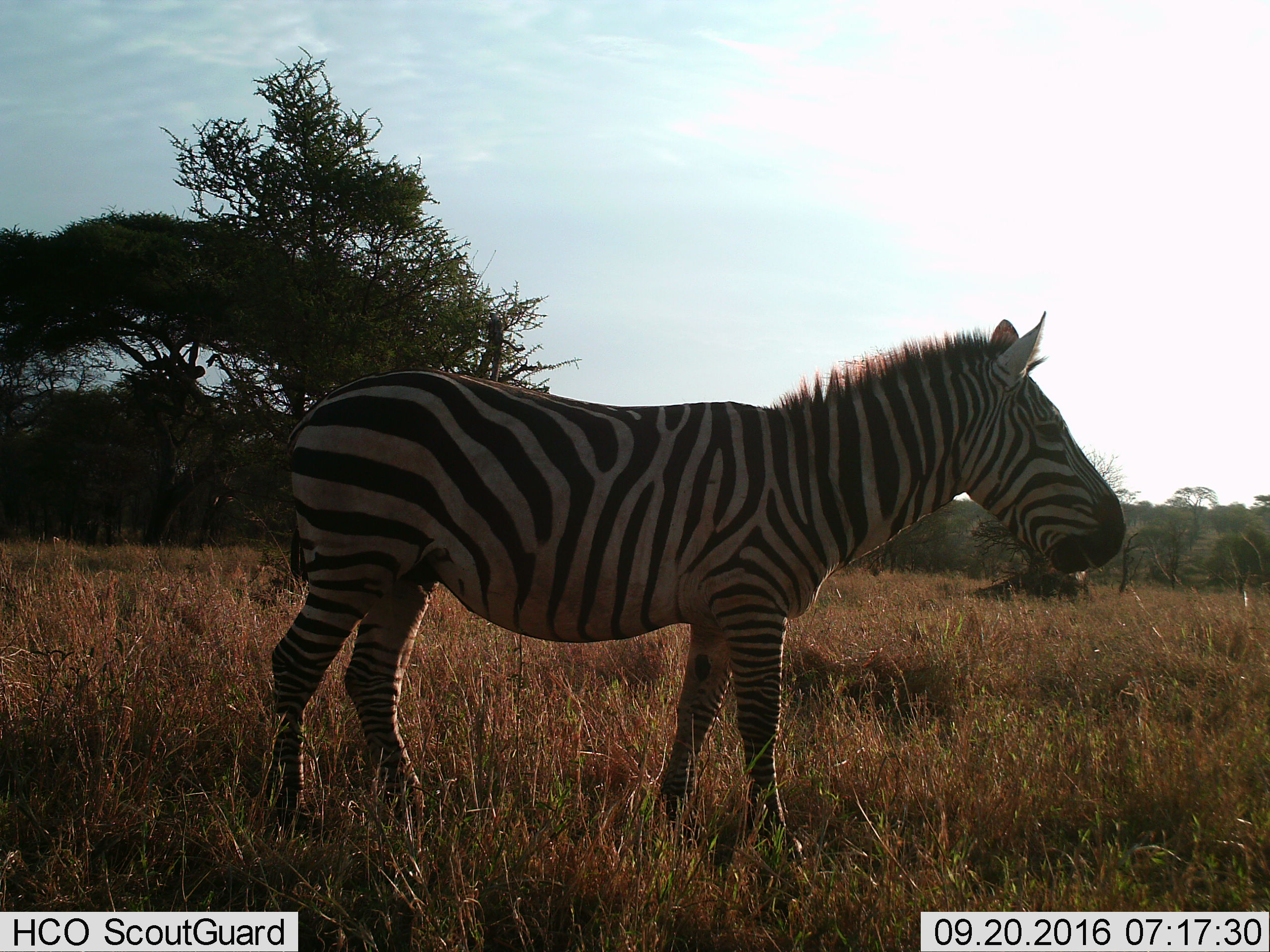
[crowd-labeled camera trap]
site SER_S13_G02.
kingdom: Animalia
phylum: Chordata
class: Mammalia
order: Perissodactyla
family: Equidae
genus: Equus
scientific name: Equus quagga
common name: plains zebra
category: zebraplains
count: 1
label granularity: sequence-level